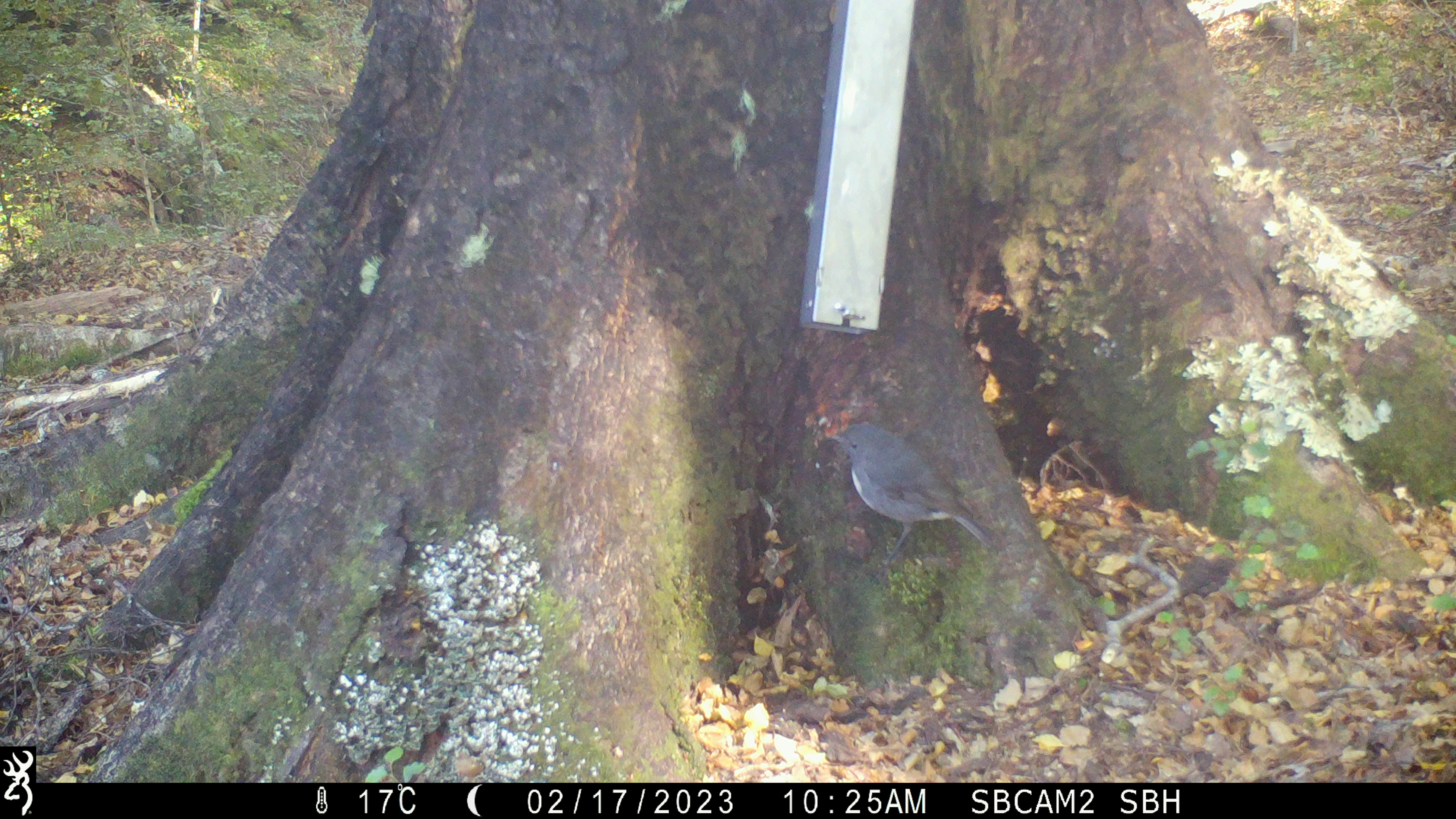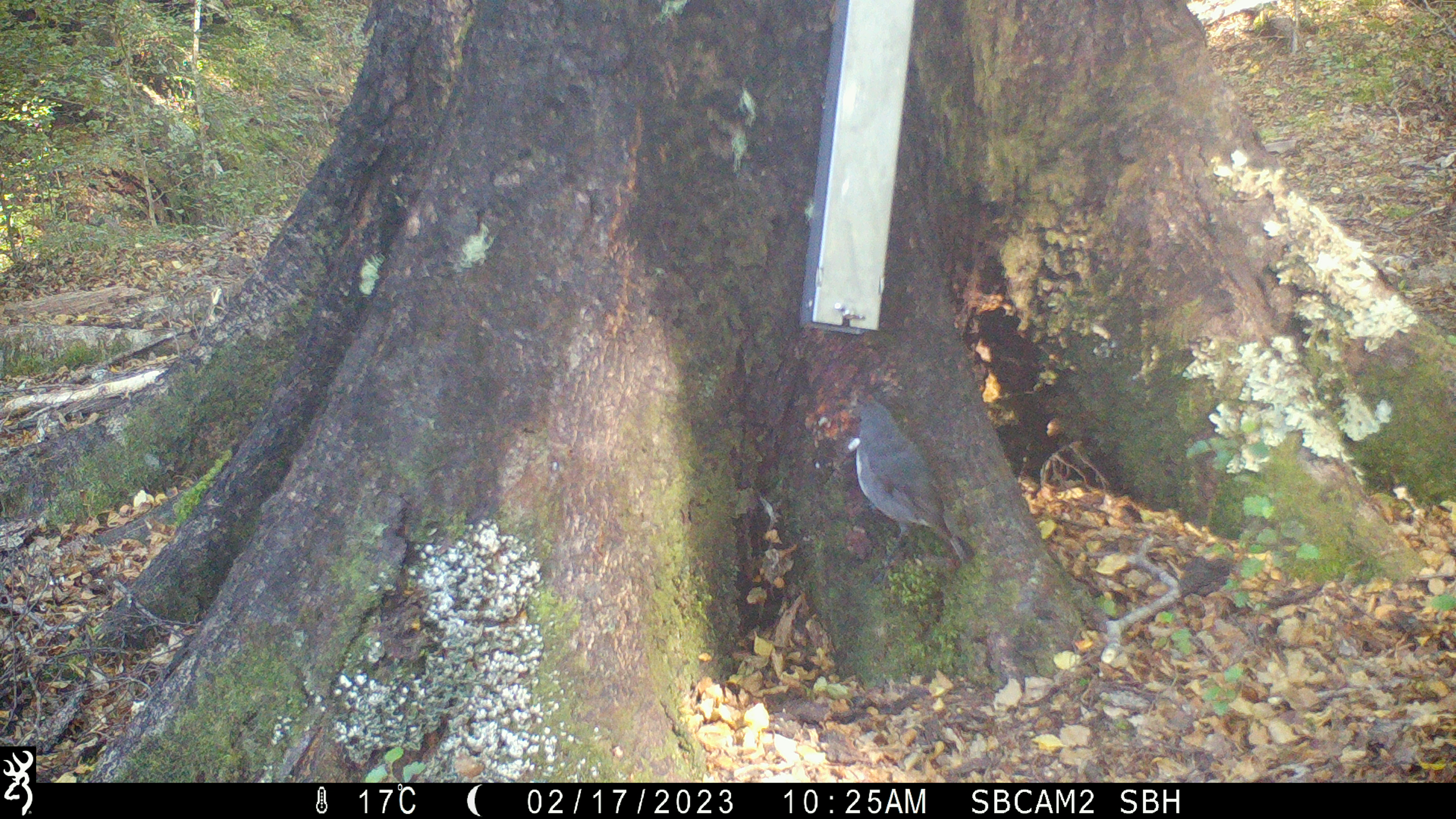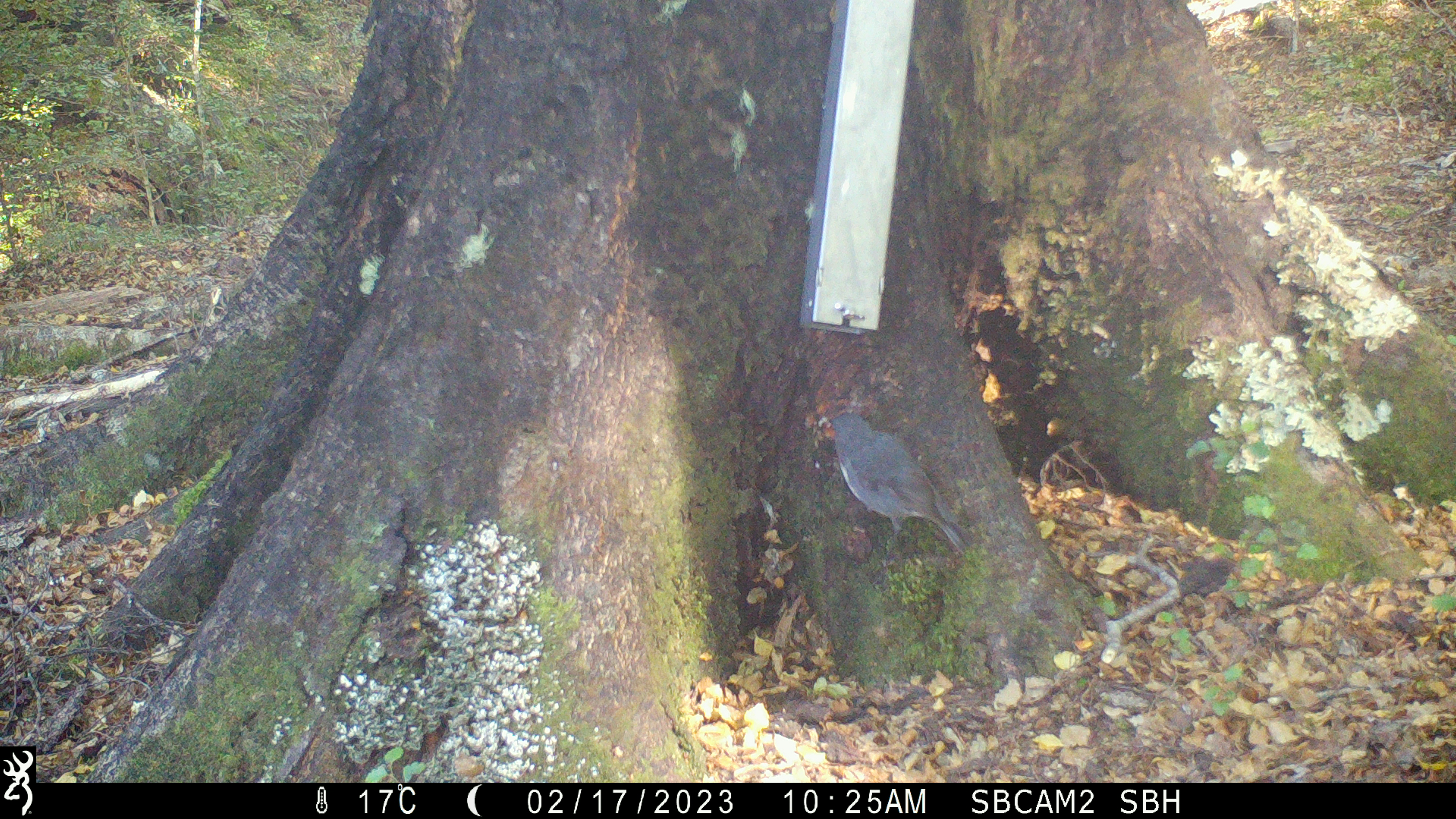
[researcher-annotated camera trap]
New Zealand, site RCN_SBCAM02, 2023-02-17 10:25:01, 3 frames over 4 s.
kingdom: Animalia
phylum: Chordata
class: Aves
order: Passeriformes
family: Petroicidae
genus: Petroica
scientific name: Petroica australis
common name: new zealand robin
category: robin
Robin (new zealand robin) (Petroica australis).